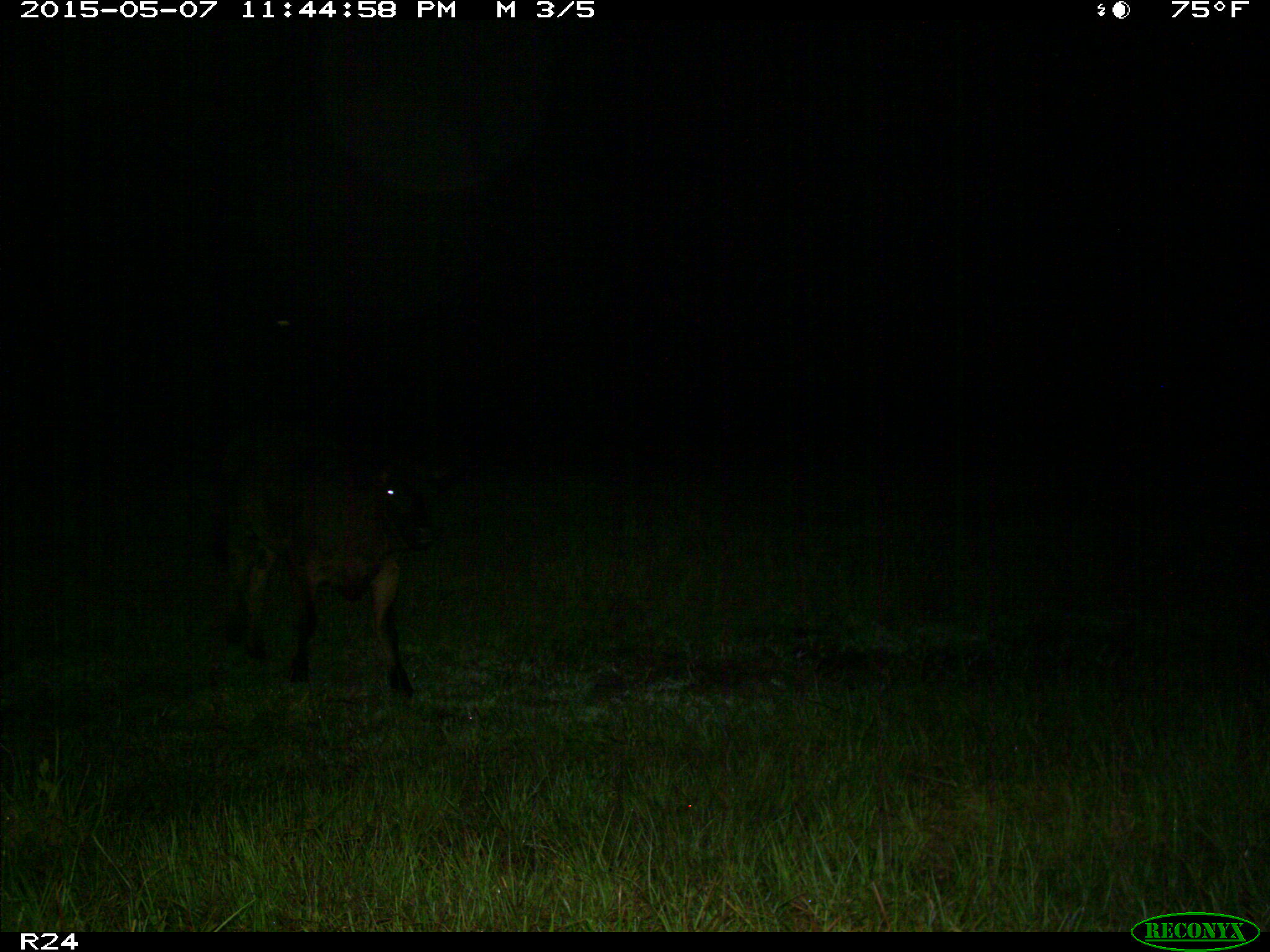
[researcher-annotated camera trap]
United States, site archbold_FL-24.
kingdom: Animalia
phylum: Chordata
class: Mammalia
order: Artiodactyla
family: Bovidae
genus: Bos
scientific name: Bos taurus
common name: domestic cow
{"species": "Bos taurus (domestic cow)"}